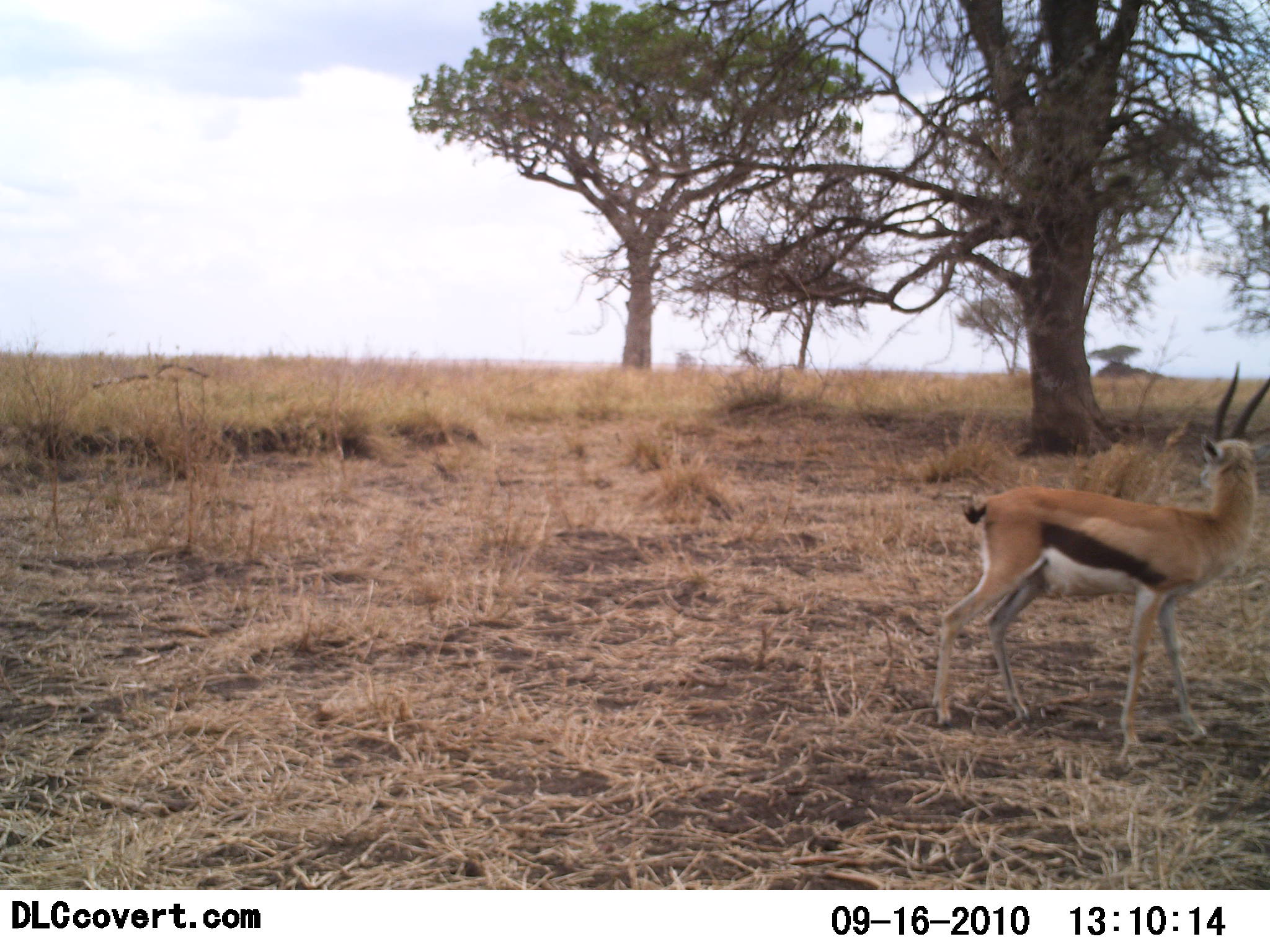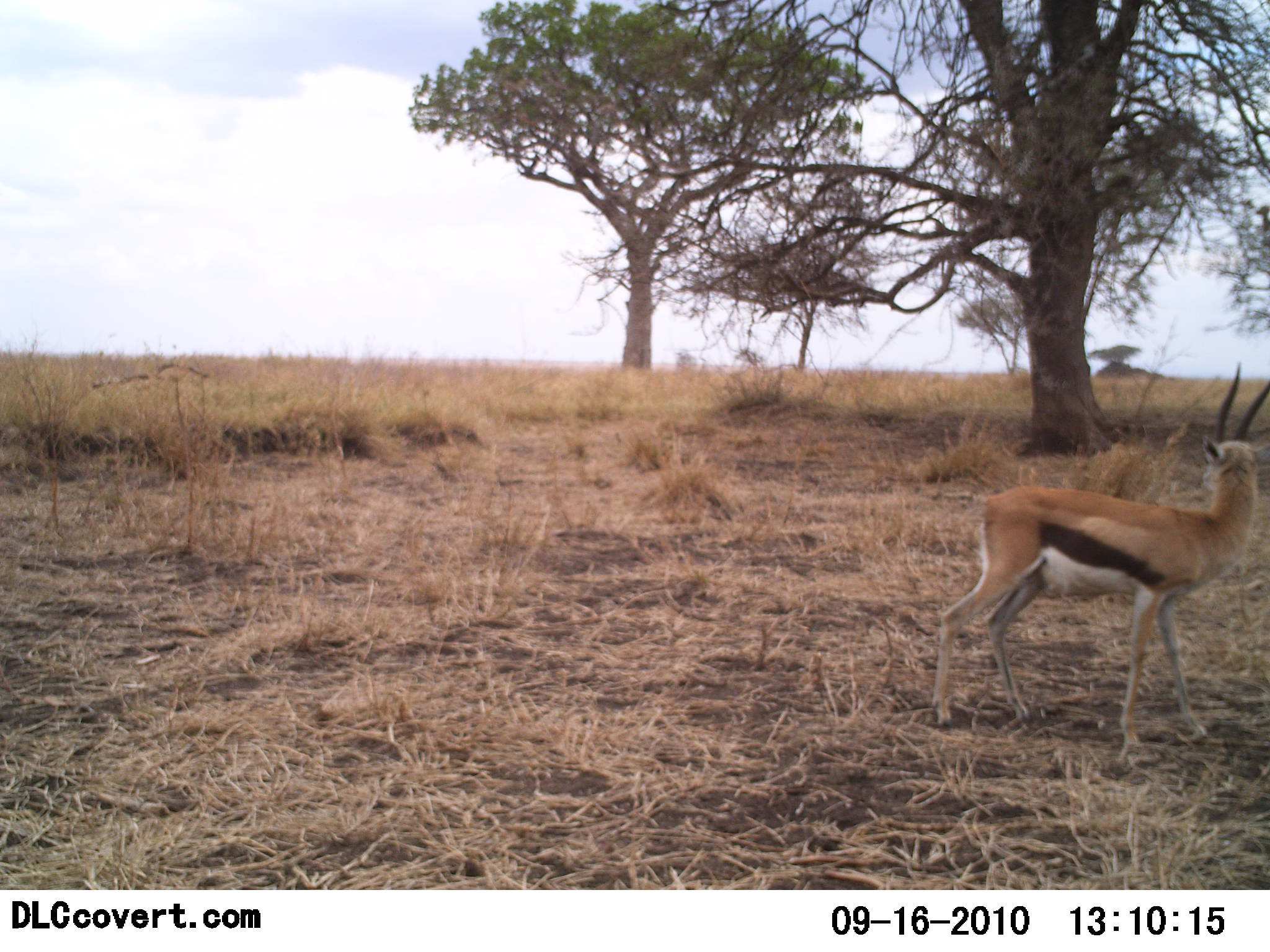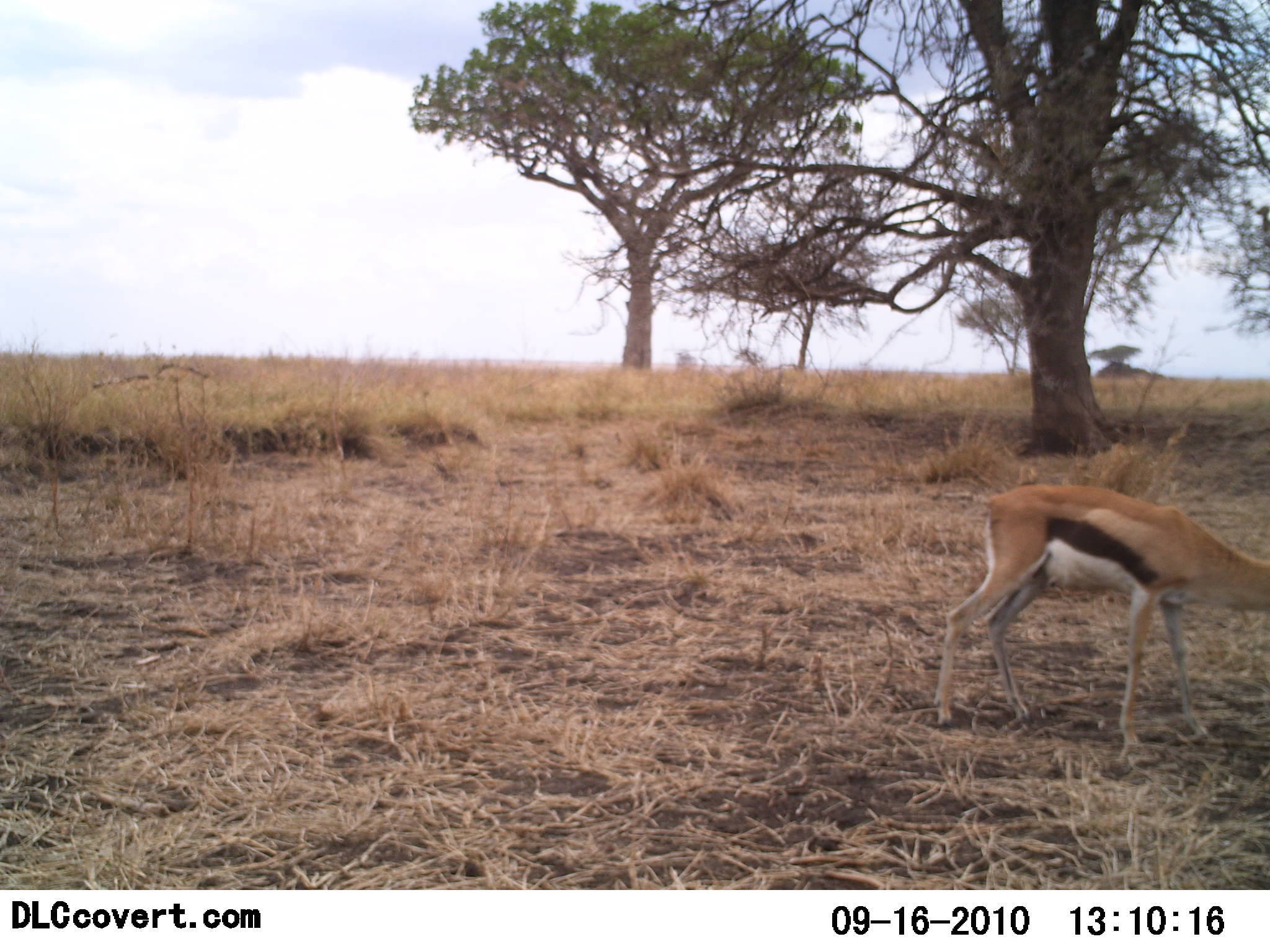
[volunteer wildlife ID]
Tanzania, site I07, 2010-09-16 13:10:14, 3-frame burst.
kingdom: Animalia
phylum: Chordata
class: Mammalia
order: Artiodactyla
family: Bovidae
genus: Eudorcas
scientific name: Eudorcas thomsonii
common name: thomson's gazelle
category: gazellethomsons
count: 1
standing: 82%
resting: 0%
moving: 6%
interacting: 0%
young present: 0%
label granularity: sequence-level